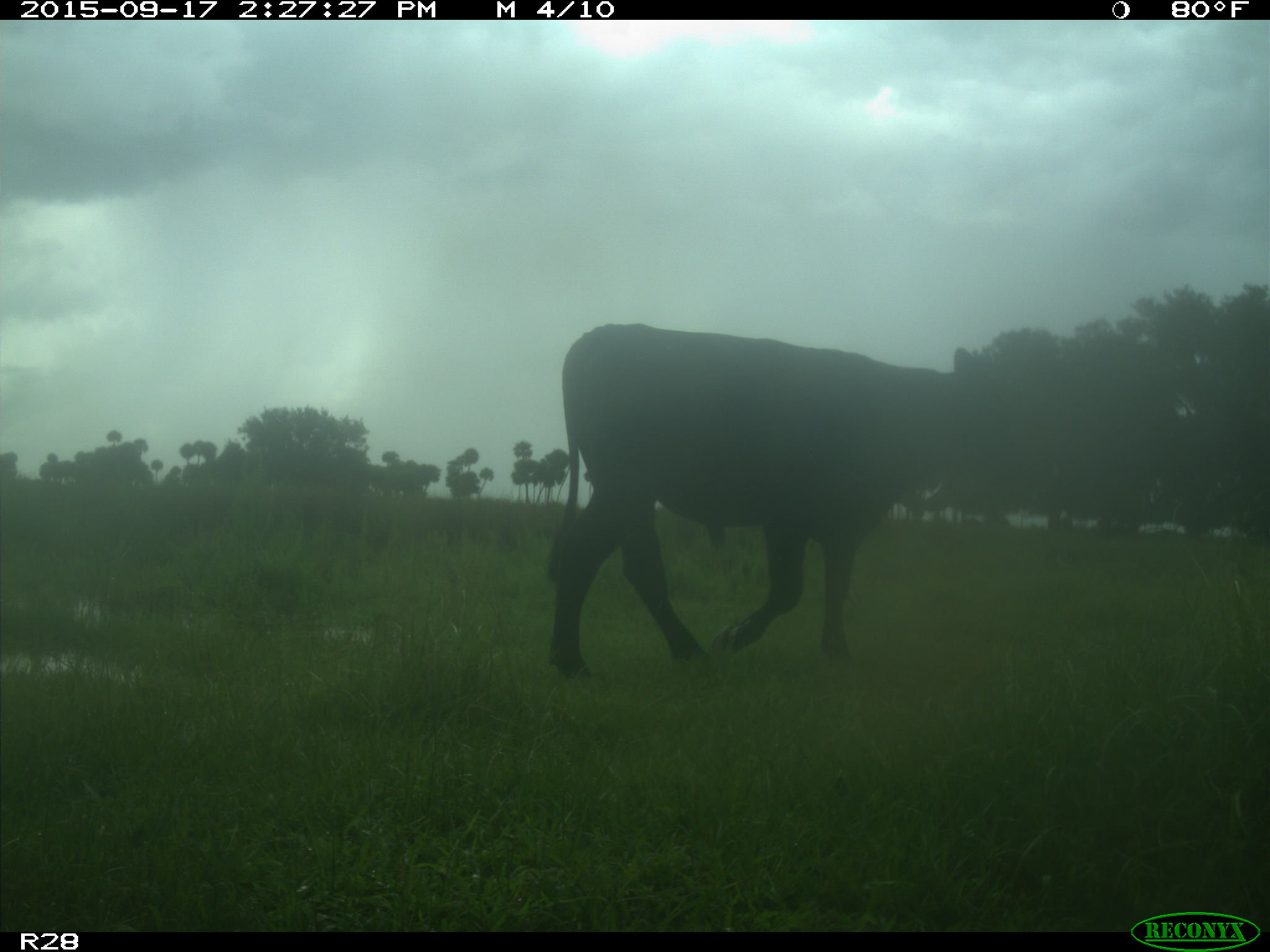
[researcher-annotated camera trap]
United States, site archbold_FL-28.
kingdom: Animalia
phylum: Chordata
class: Mammalia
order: Artiodactyla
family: Bovidae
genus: Bos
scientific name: Bos taurus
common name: domestic cow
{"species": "Bos taurus (domestic cow)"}